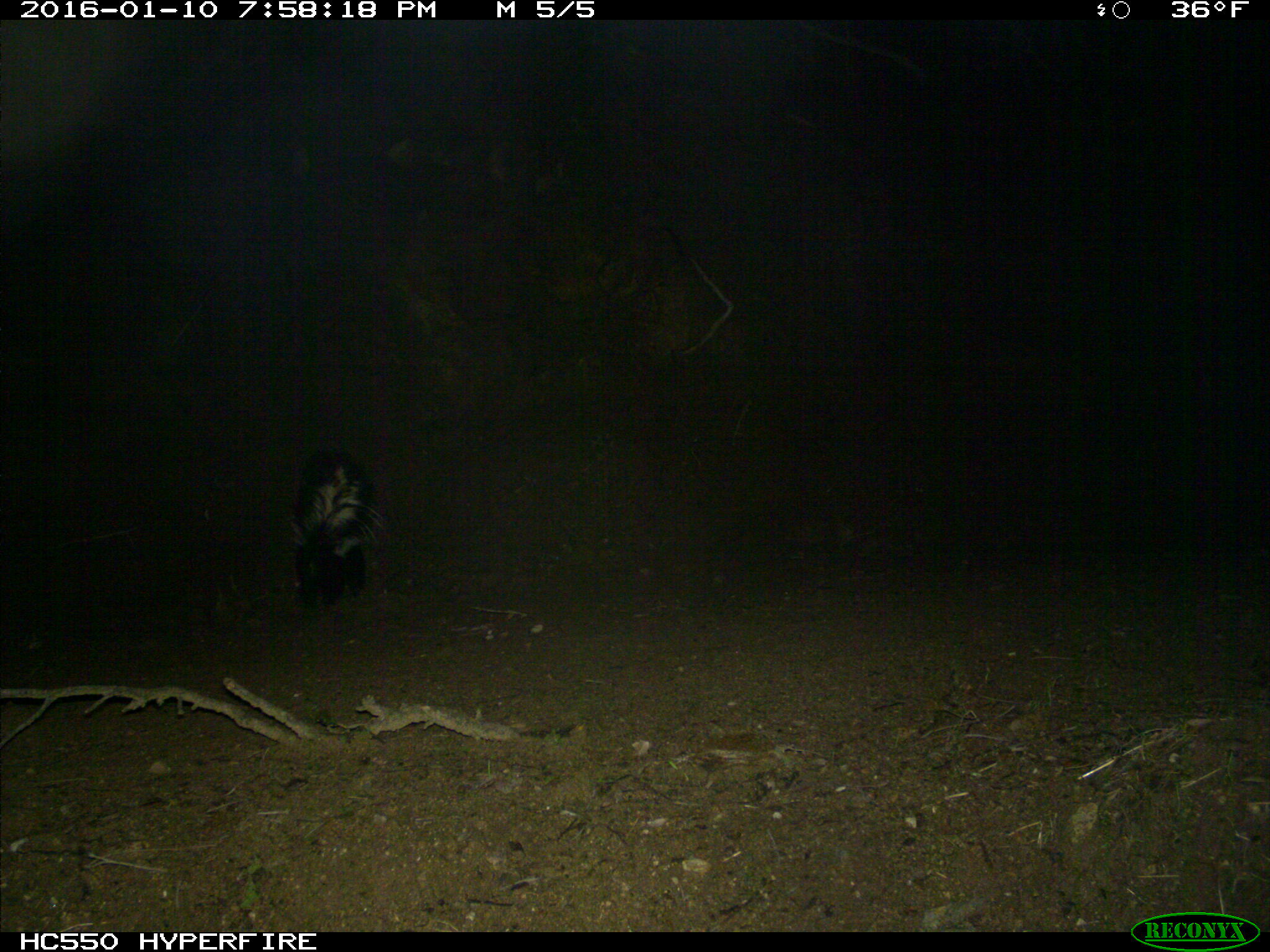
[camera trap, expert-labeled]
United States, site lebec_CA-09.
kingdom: Animalia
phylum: Chordata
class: Mammalia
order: Carnivora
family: Mephitidae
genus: Mephitis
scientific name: Mephitis mephitis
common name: striped skunk